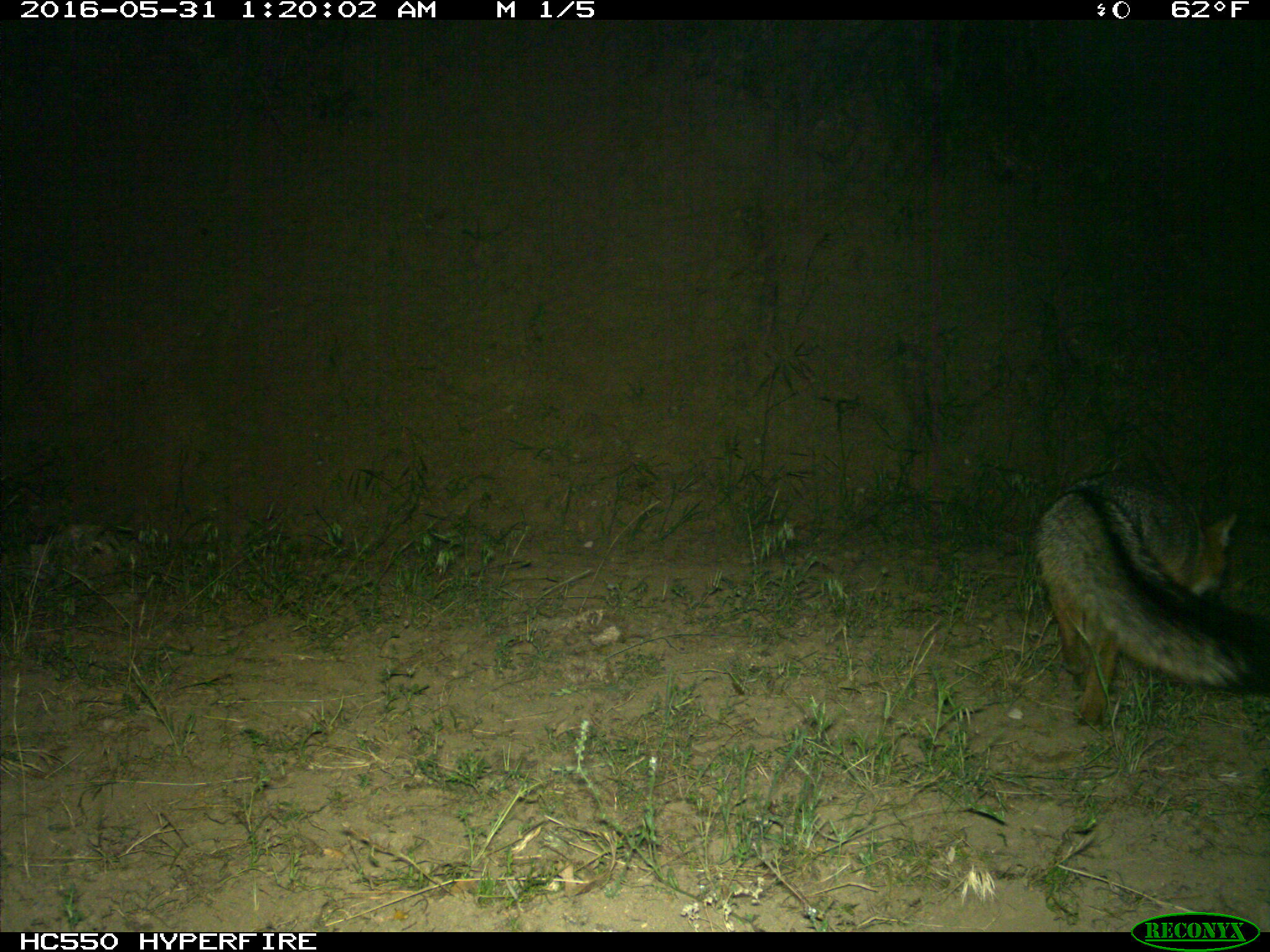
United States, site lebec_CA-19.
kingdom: Animalia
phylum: Chordata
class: Mammalia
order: Carnivora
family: Canidae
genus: Urocyon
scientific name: Urocyon cinereoargenteus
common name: gray fox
Urocyon cinereoargenteus (gray fox).